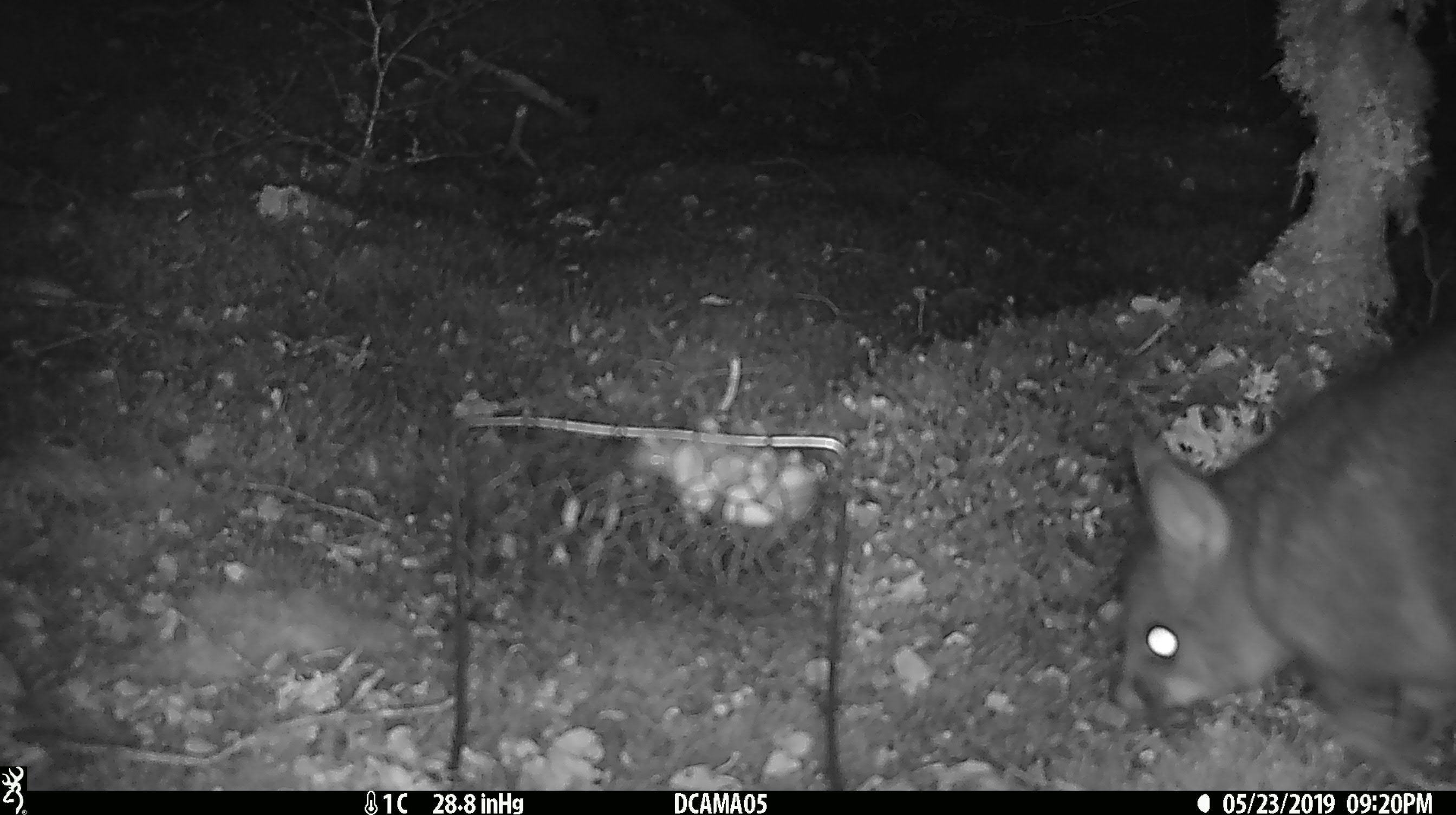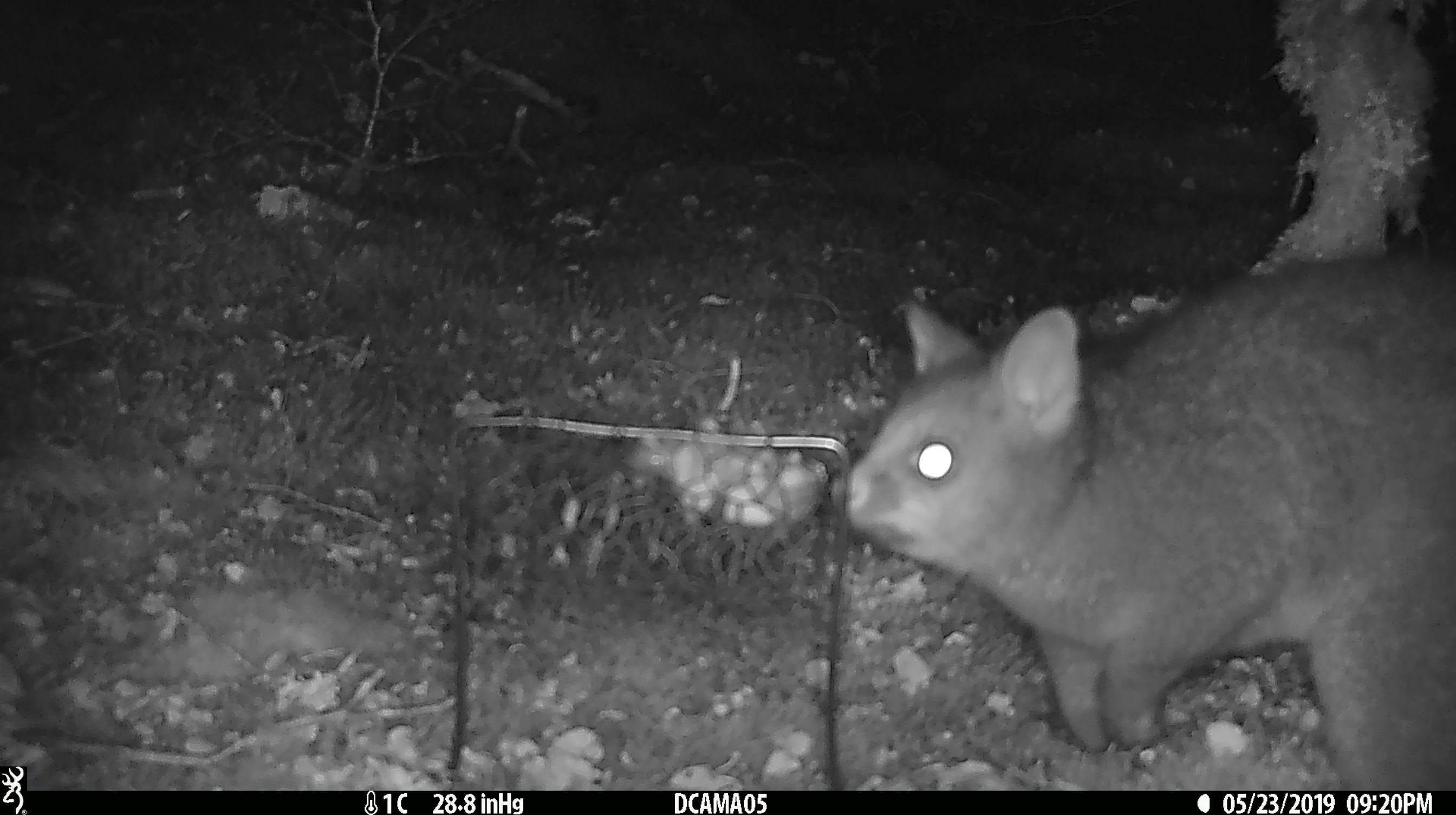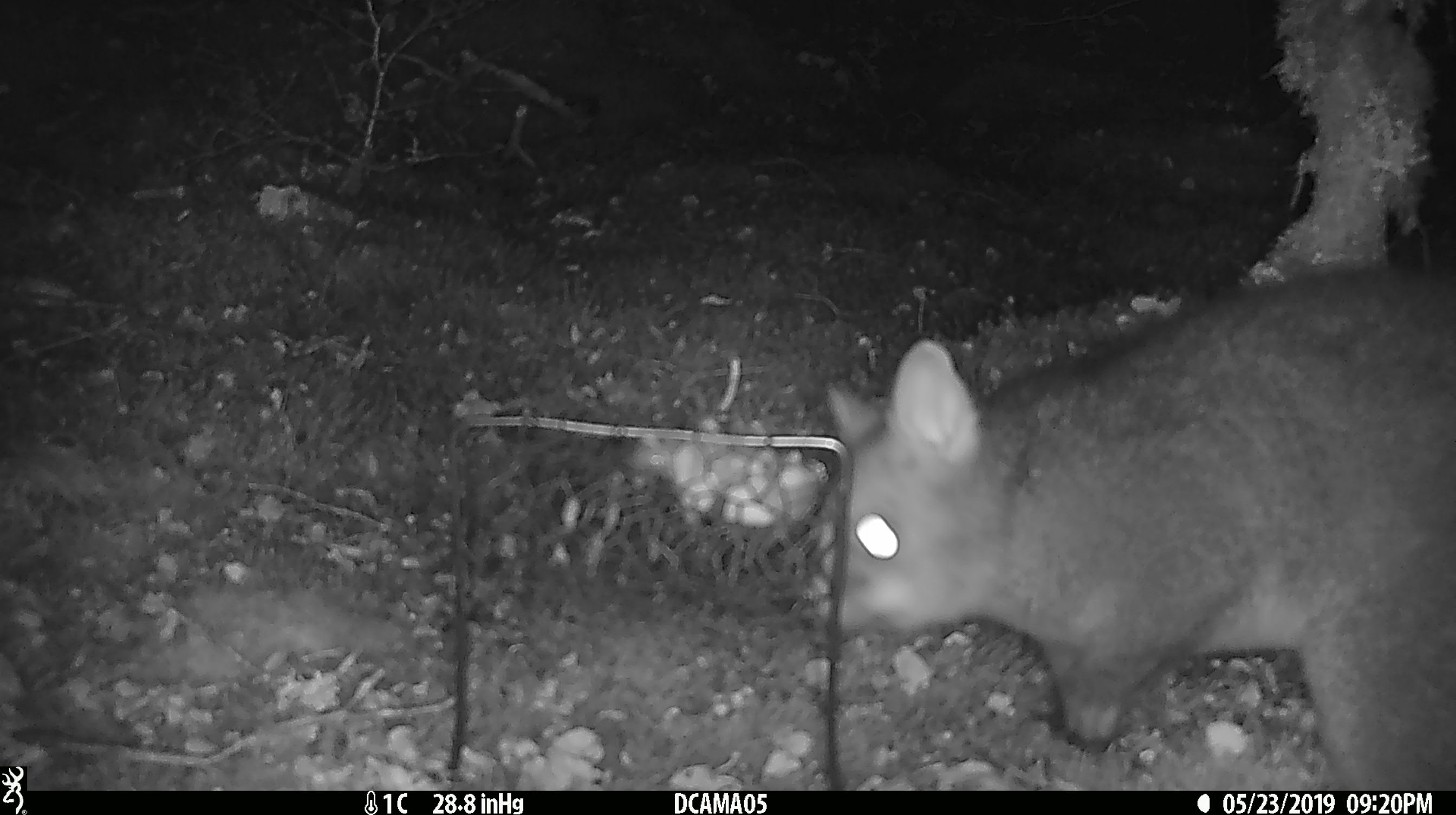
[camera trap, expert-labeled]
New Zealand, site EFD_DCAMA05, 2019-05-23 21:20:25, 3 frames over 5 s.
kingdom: Animalia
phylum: Chordata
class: Mammalia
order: Diprotodontia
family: Phalangeridae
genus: Trichosurus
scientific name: Trichosurus vulpecula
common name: common brushtail possum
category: possum